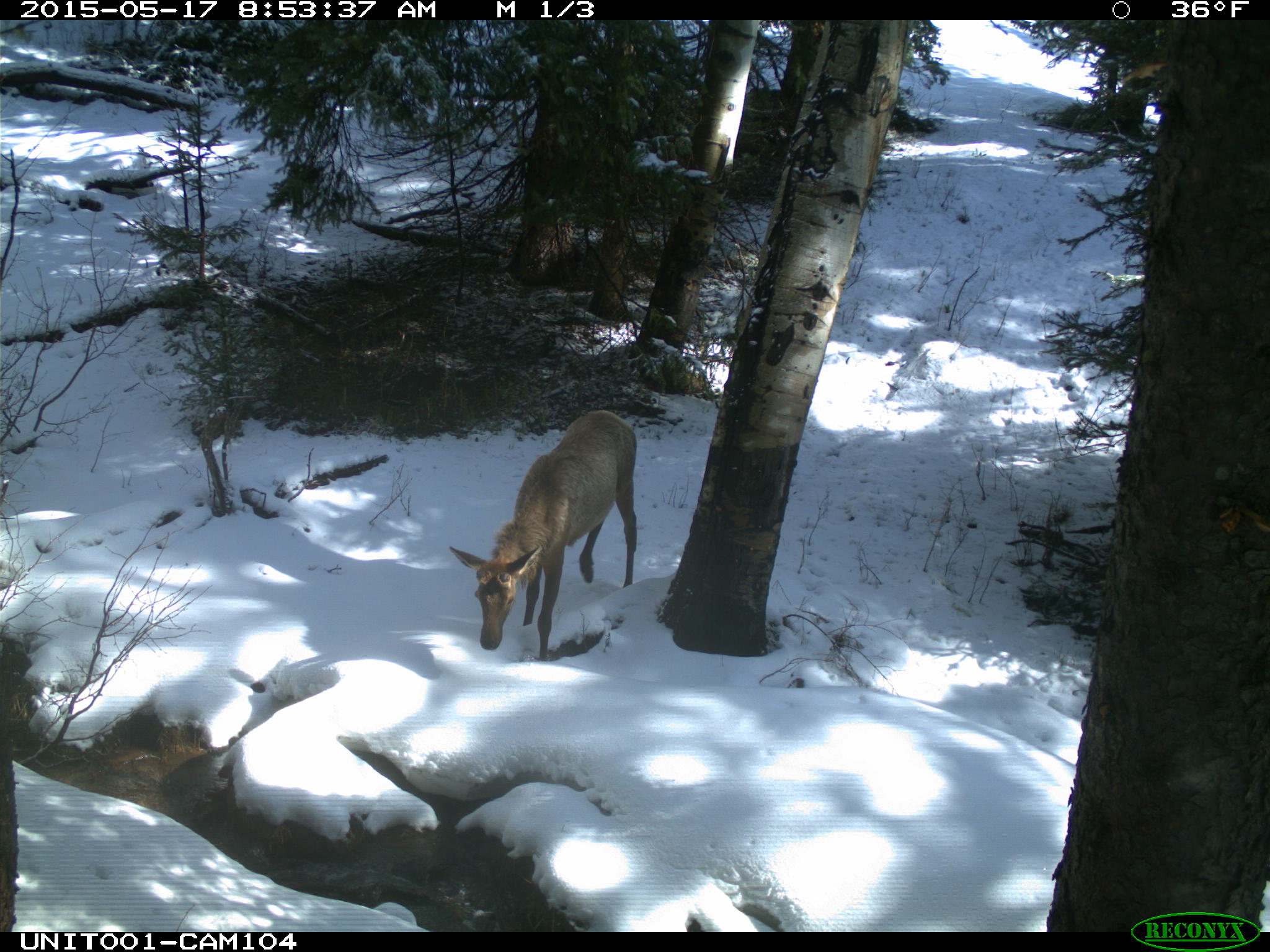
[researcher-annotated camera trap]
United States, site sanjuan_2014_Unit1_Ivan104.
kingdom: Animalia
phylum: Chordata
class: Mammalia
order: Artiodactyla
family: Cervidae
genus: Cervus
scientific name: Cervus elaphus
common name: red deer